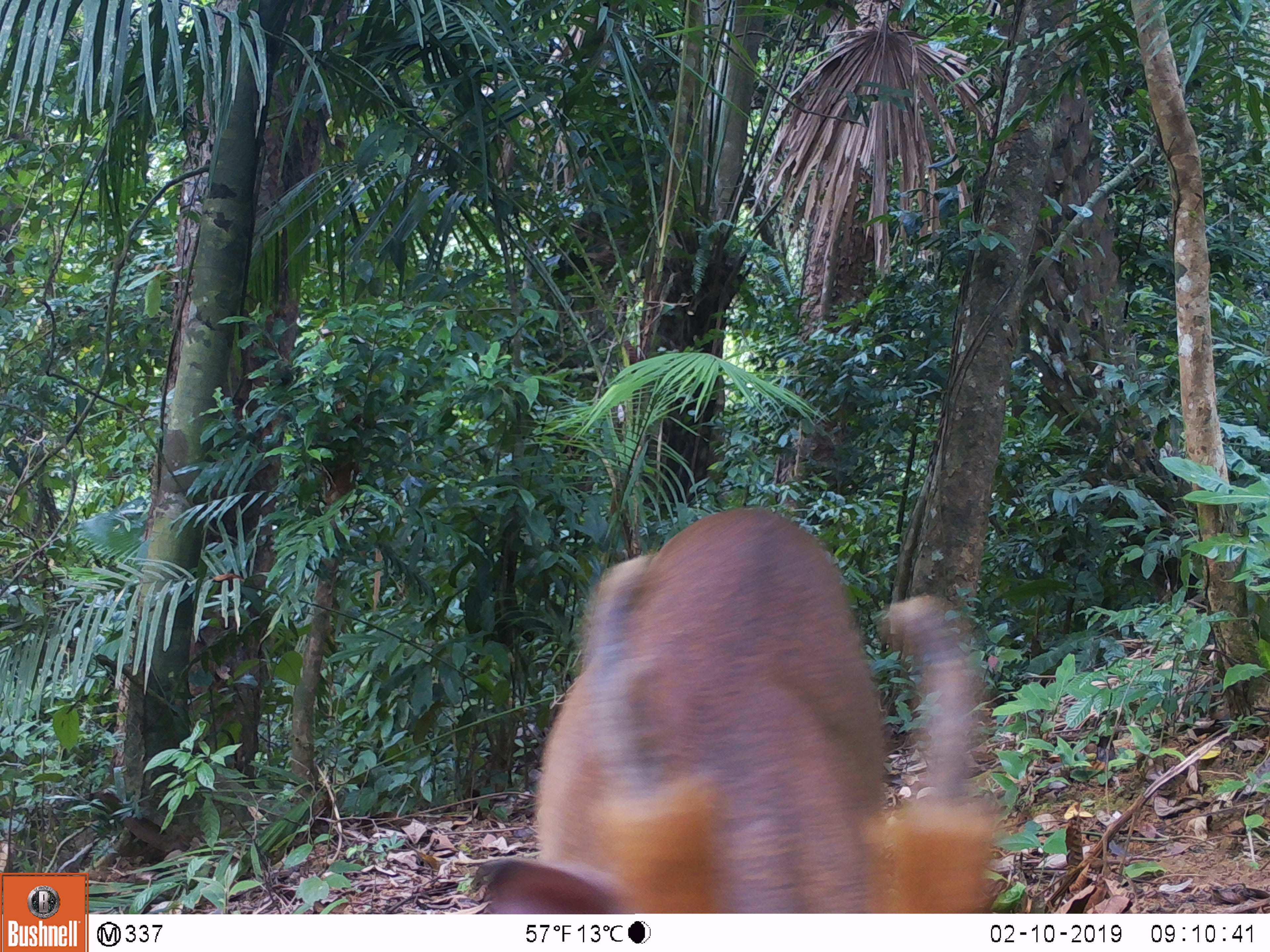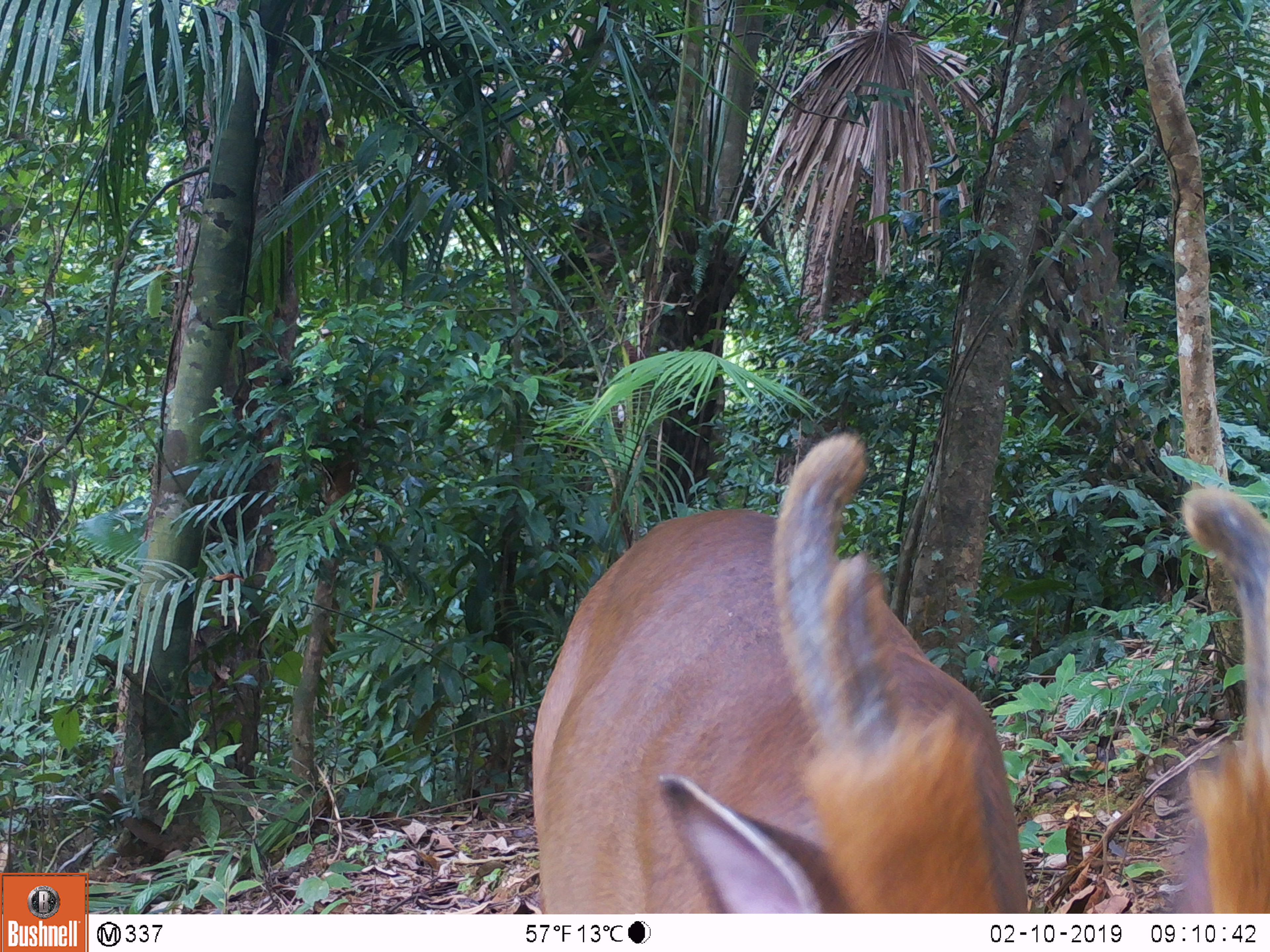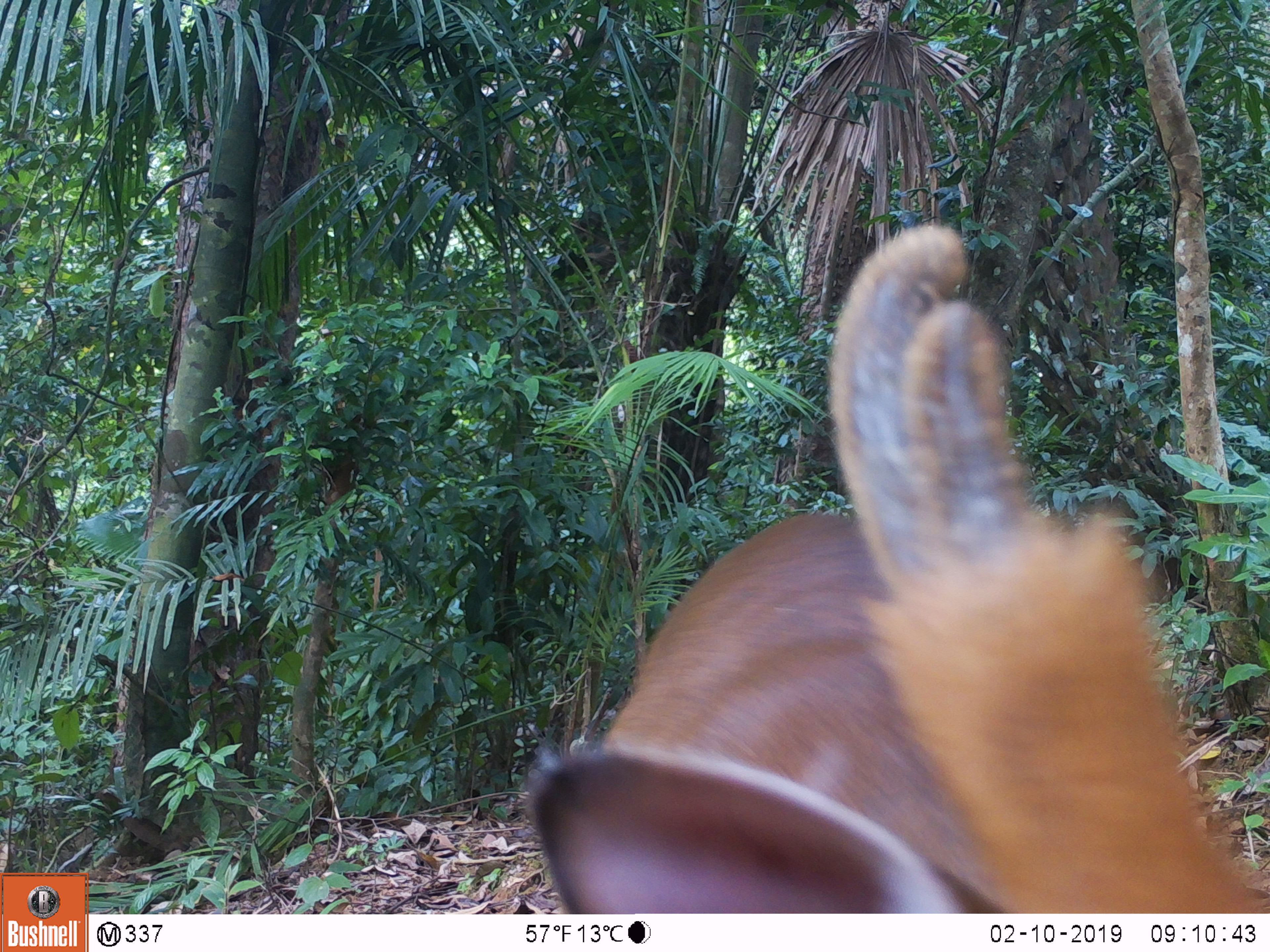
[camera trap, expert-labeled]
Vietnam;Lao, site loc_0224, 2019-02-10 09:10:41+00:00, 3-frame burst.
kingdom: Animalia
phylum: Chordata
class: Mammalia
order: Artiodactyla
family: Cervidae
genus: Muntiacus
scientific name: Muntiacus vuquangensis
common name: large-antlered muntjac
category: large antlered muntjac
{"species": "large antlered muntjac (large-antlered muntjac) (Muntiacus vuquangensis)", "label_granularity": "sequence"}